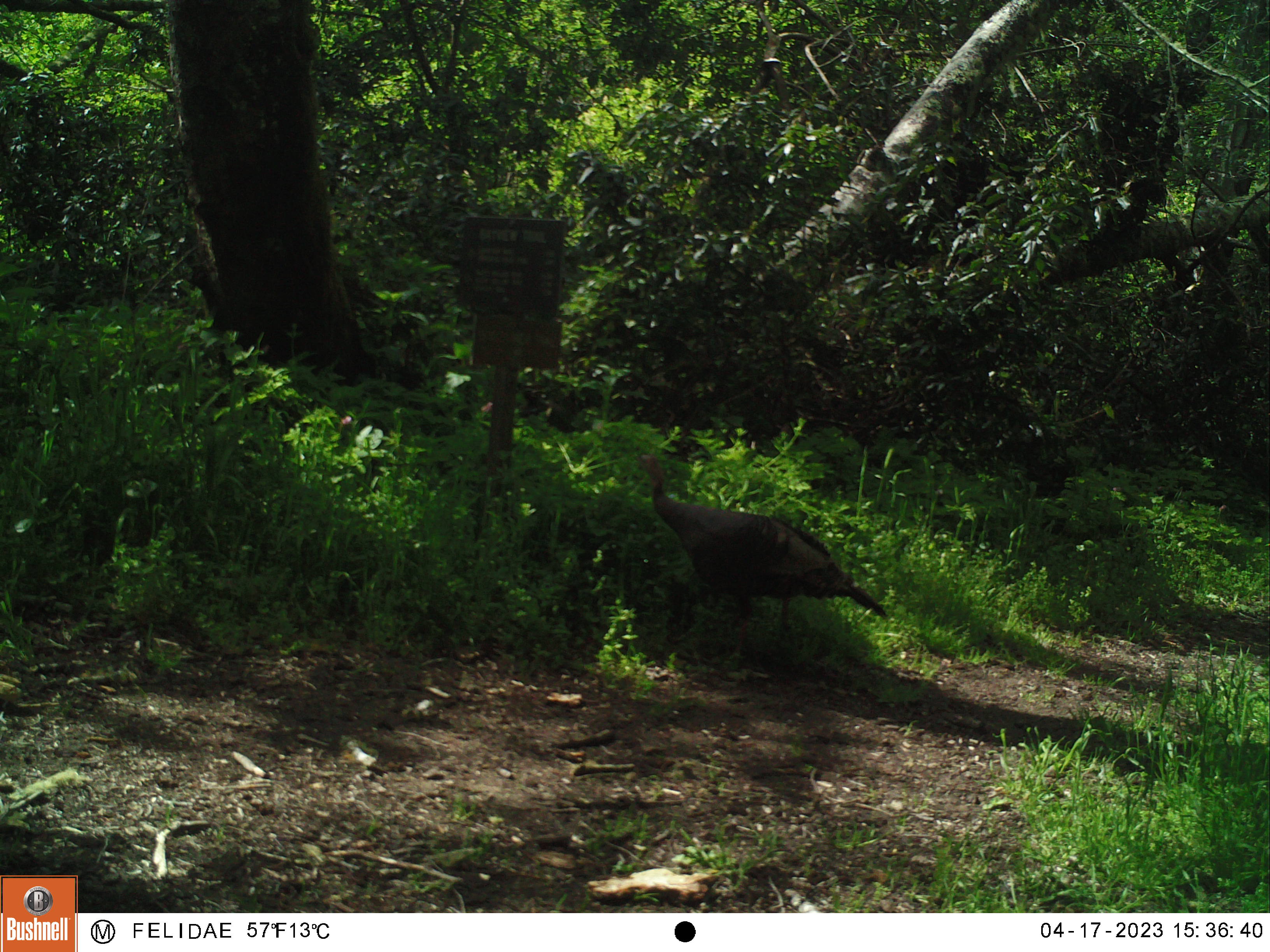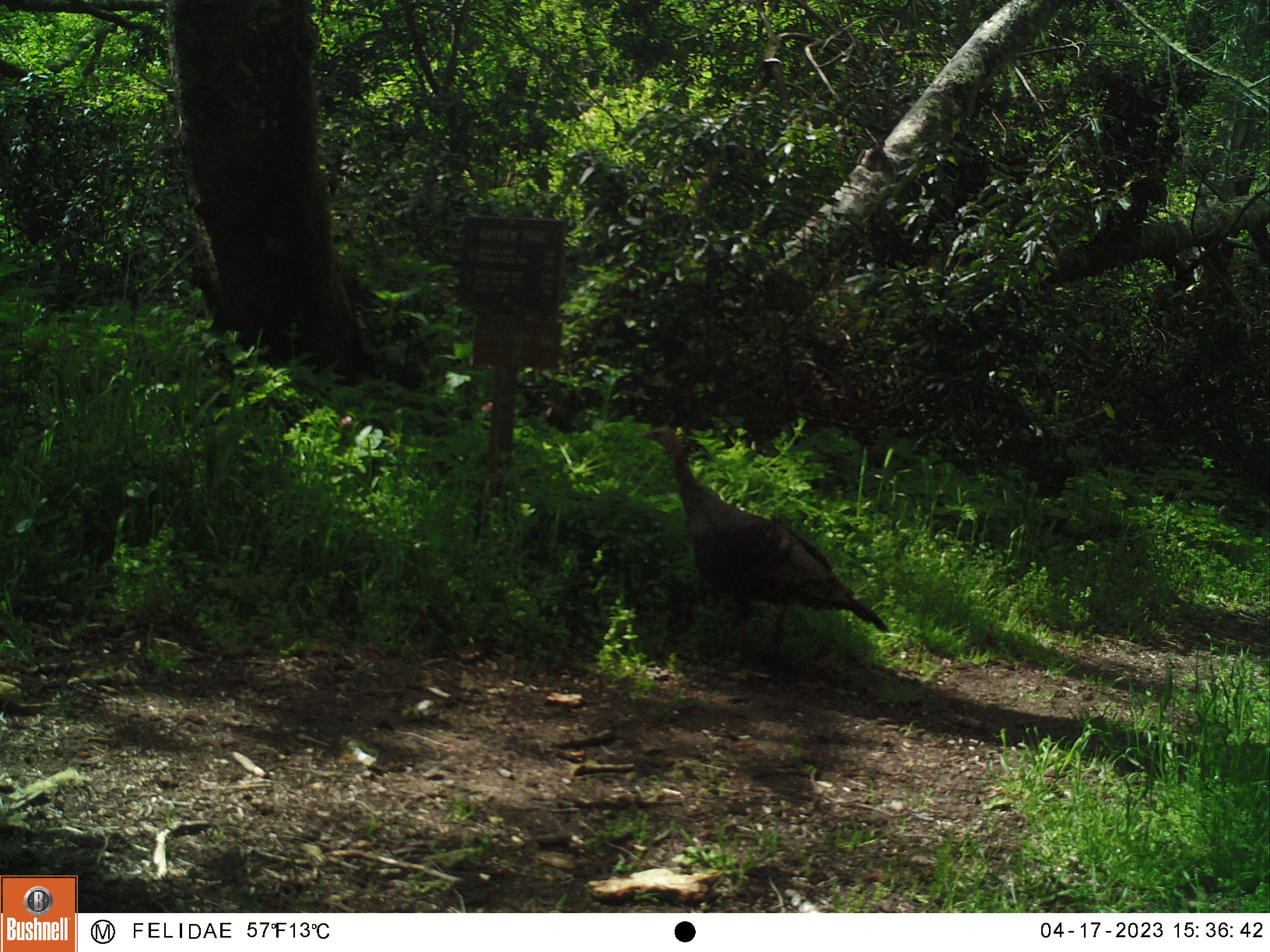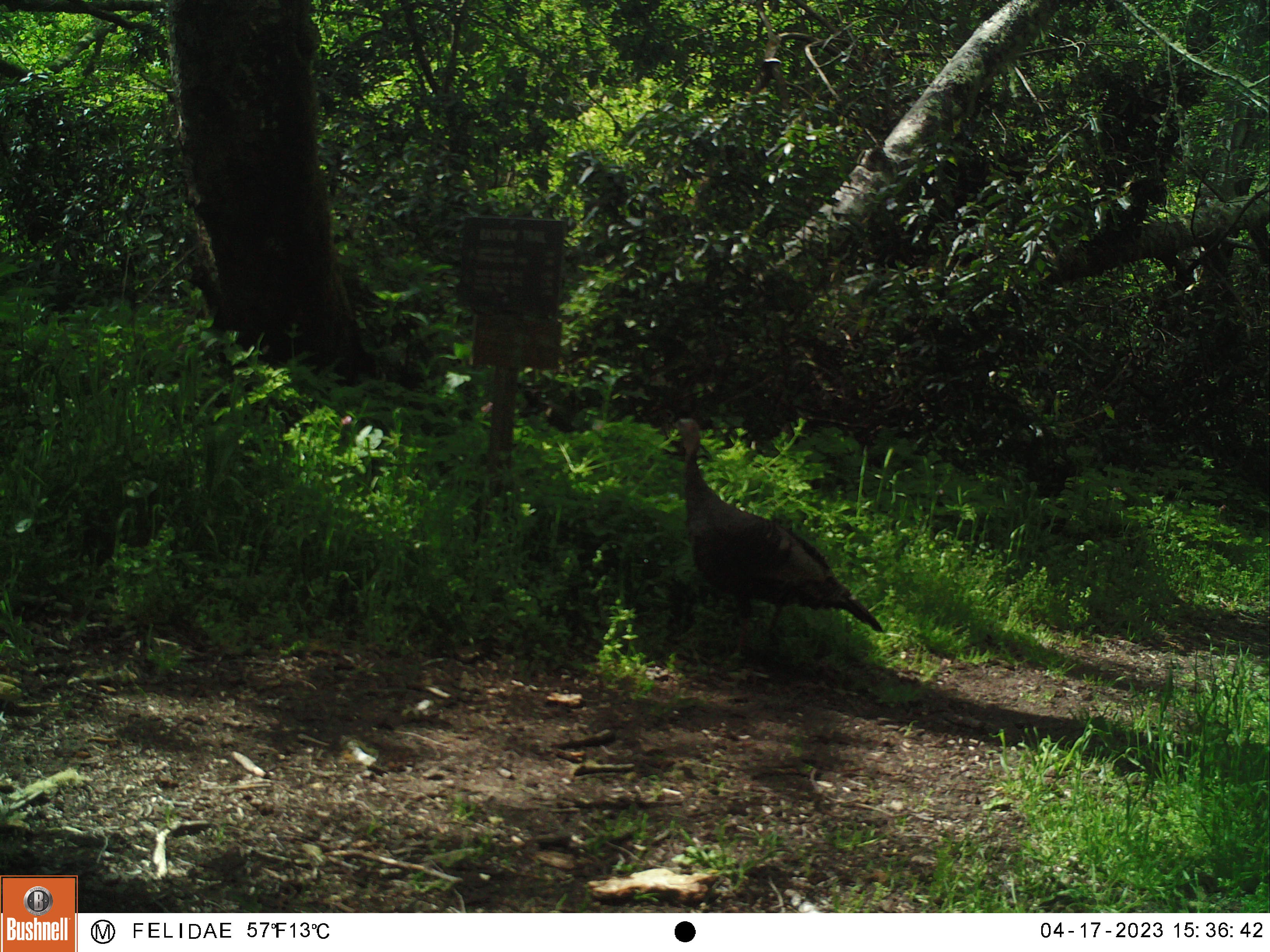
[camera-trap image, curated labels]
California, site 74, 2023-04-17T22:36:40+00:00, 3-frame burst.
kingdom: Animalia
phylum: Chordata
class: Aves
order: Galliformes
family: Phasianidae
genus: Meleagris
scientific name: Meleagris gallopavo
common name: turkey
Turkey (Meleagris gallopavo).